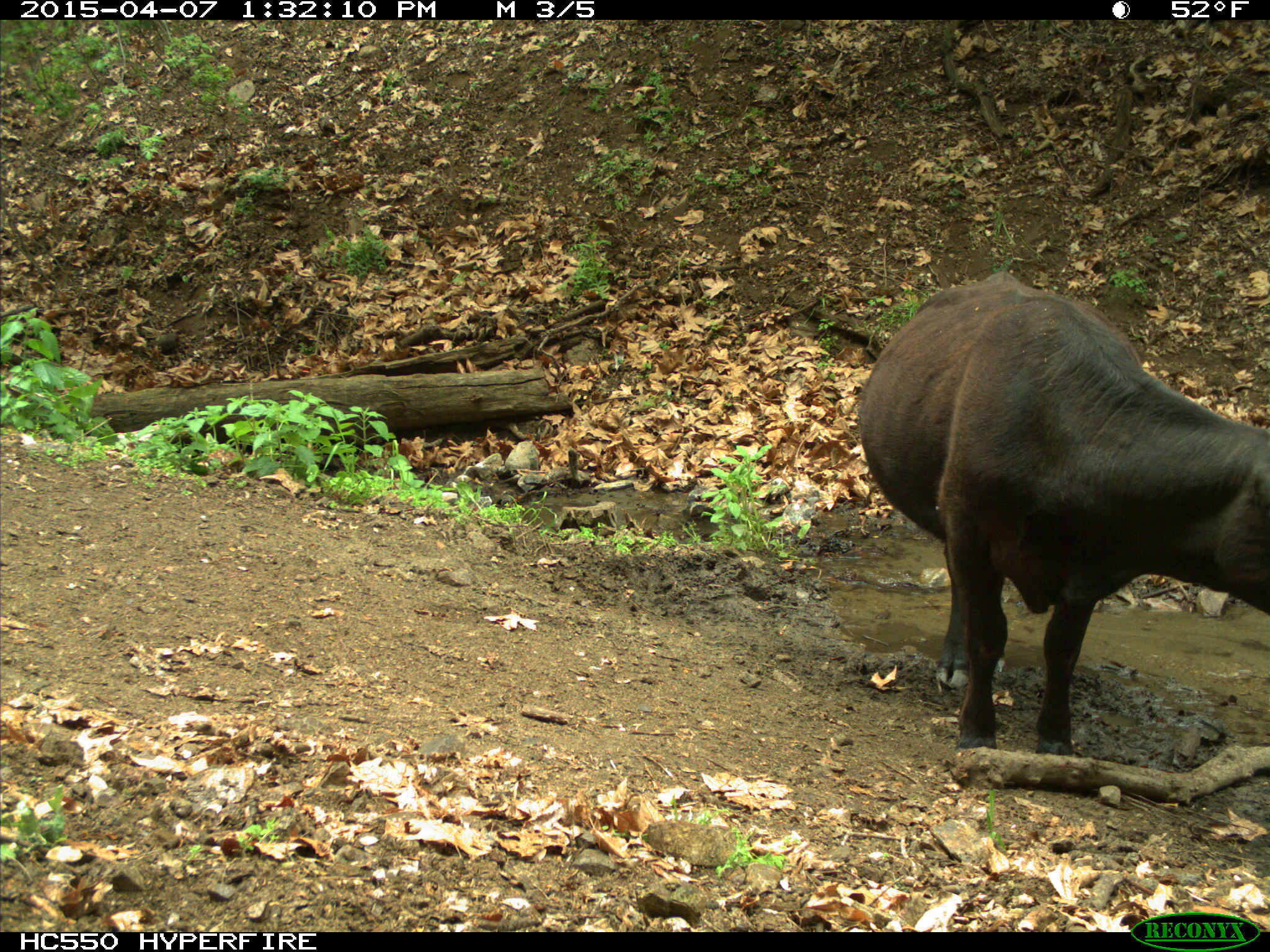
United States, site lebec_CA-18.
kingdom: Animalia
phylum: Chordata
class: Mammalia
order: Artiodactyla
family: Bovidae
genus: Bos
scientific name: Bos taurus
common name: domestic cow